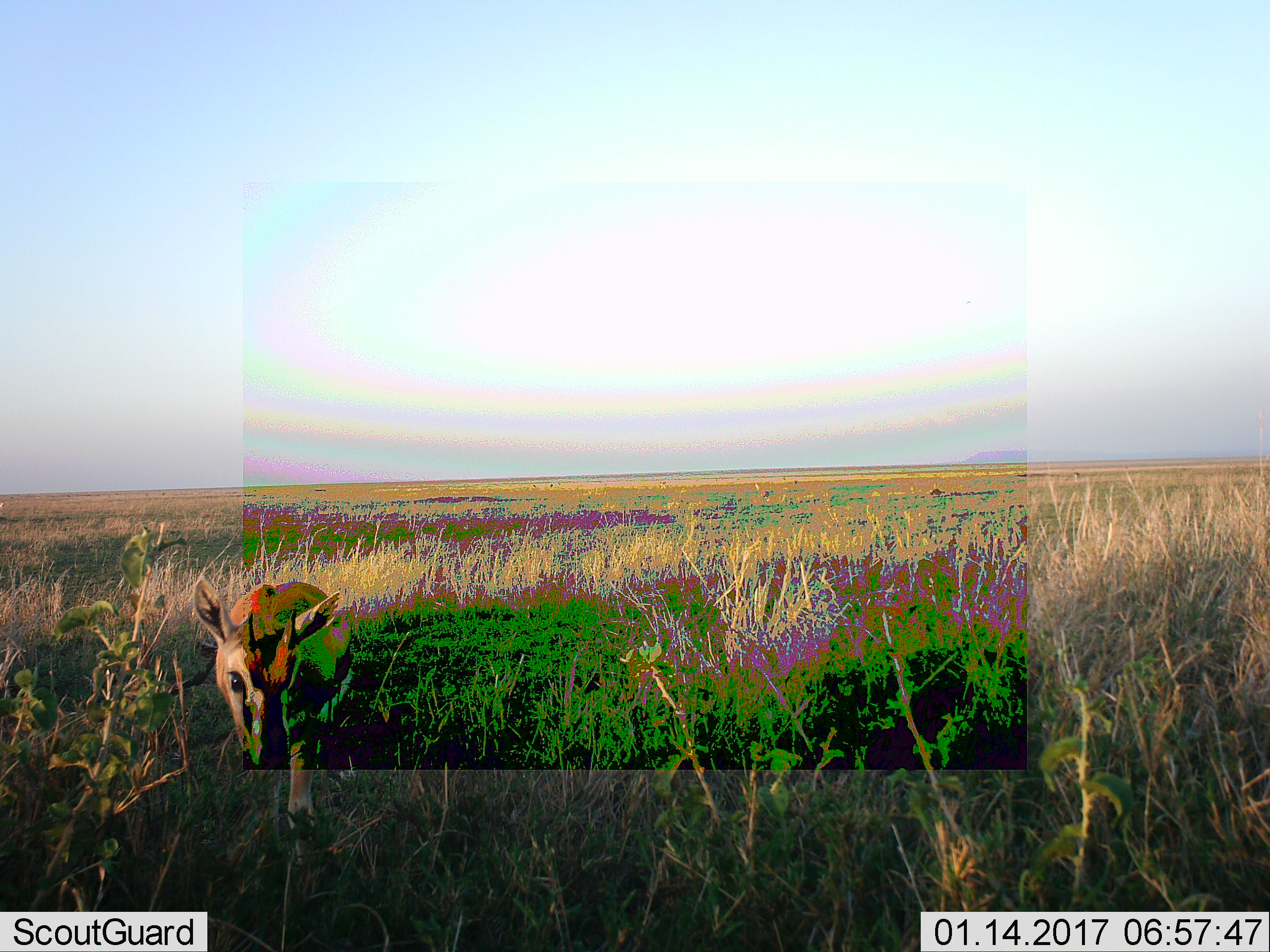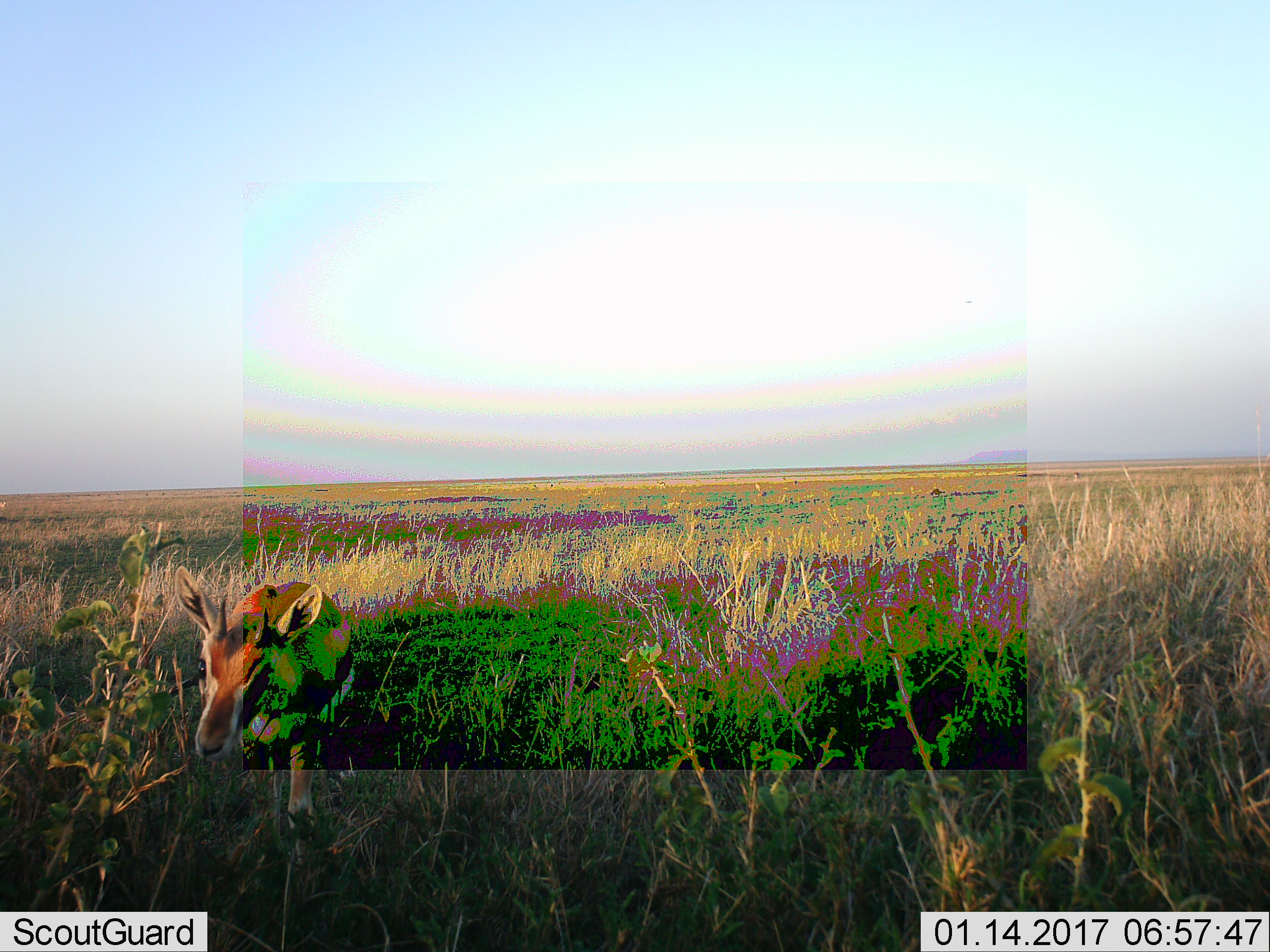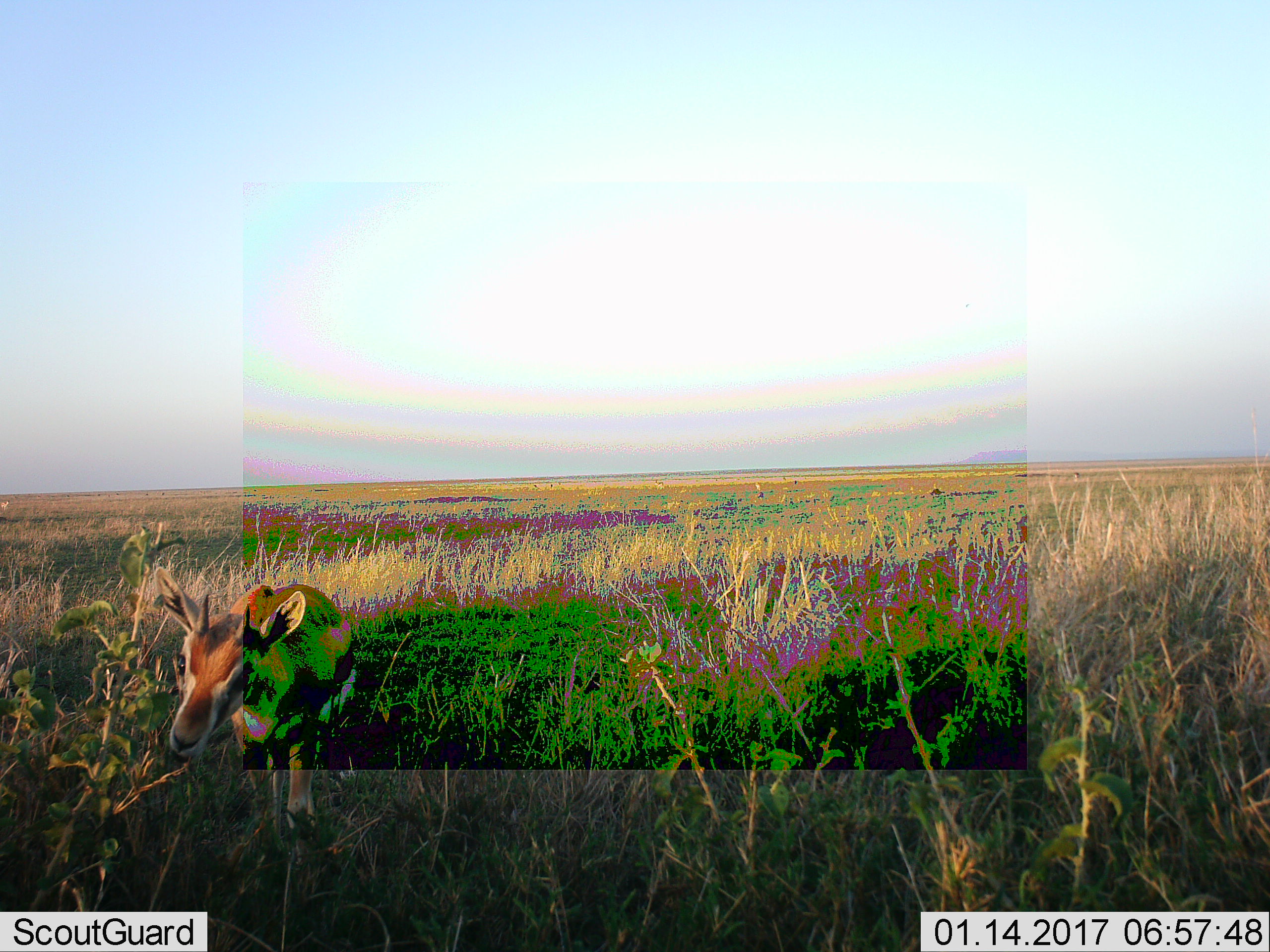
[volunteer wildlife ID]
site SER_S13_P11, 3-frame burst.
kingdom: Animalia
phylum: Chordata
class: Mammalia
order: Artiodactyla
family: Bovidae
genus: Eudorcas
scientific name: Eudorcas thomsonii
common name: thomson's gazelle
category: gazellethomsons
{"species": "gazellethomsons (thomson's gazelle) (Eudorcas thomsonii)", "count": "1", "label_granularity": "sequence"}